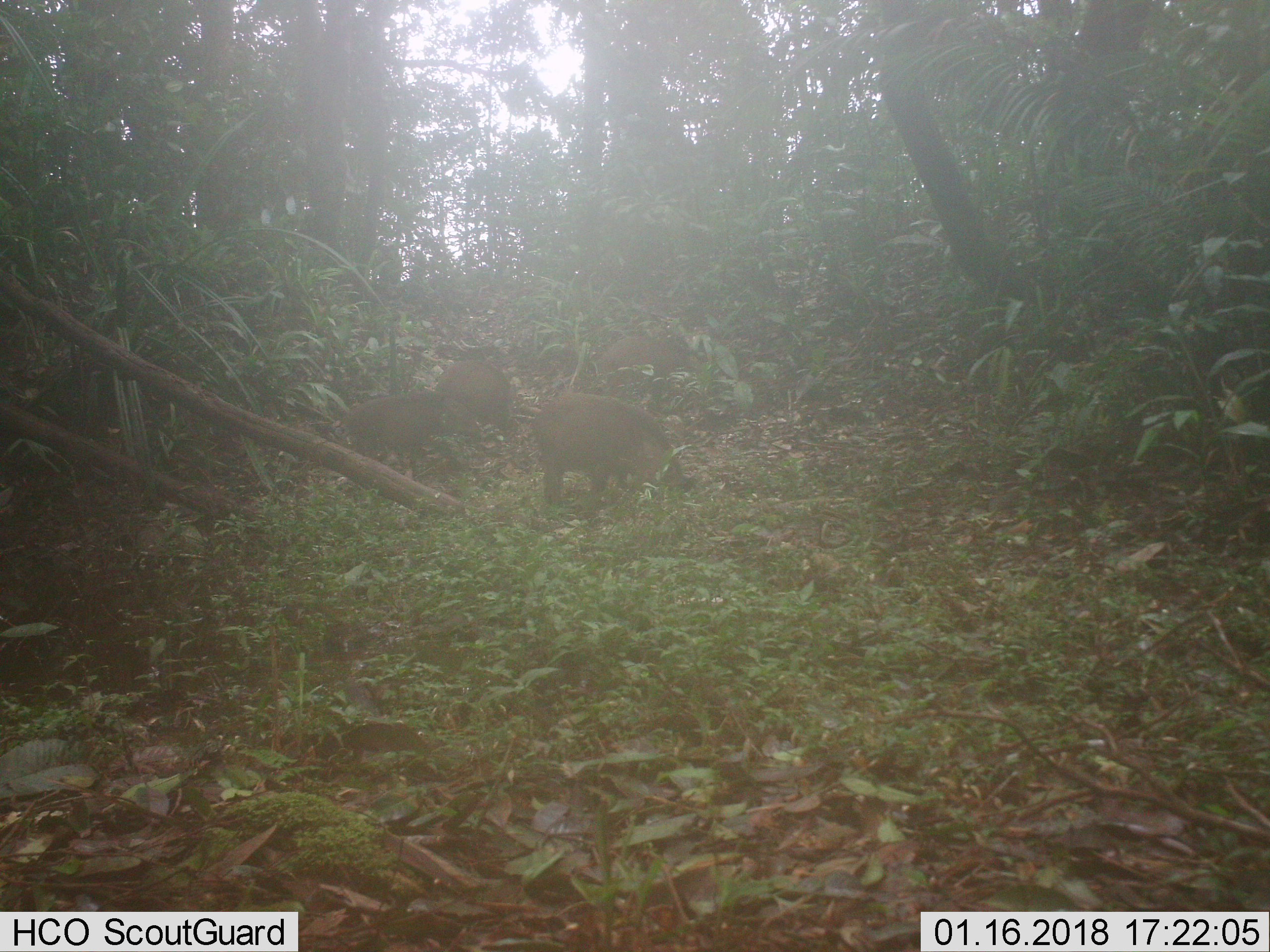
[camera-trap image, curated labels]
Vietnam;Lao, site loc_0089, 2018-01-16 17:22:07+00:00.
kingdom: Animalia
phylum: Chordata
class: Mammalia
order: Artiodactyla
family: Suidae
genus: Sus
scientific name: Sus scrofa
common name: eurasian wild pig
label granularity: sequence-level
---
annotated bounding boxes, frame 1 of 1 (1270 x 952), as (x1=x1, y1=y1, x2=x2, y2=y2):
eurasian wild pig: (x1=530, y1=390, x2=695, y2=506); (x1=316, y1=388, x2=482, y2=475); (x1=431, y1=359, x2=513, y2=429); (x1=598, y1=334, x2=674, y2=380)